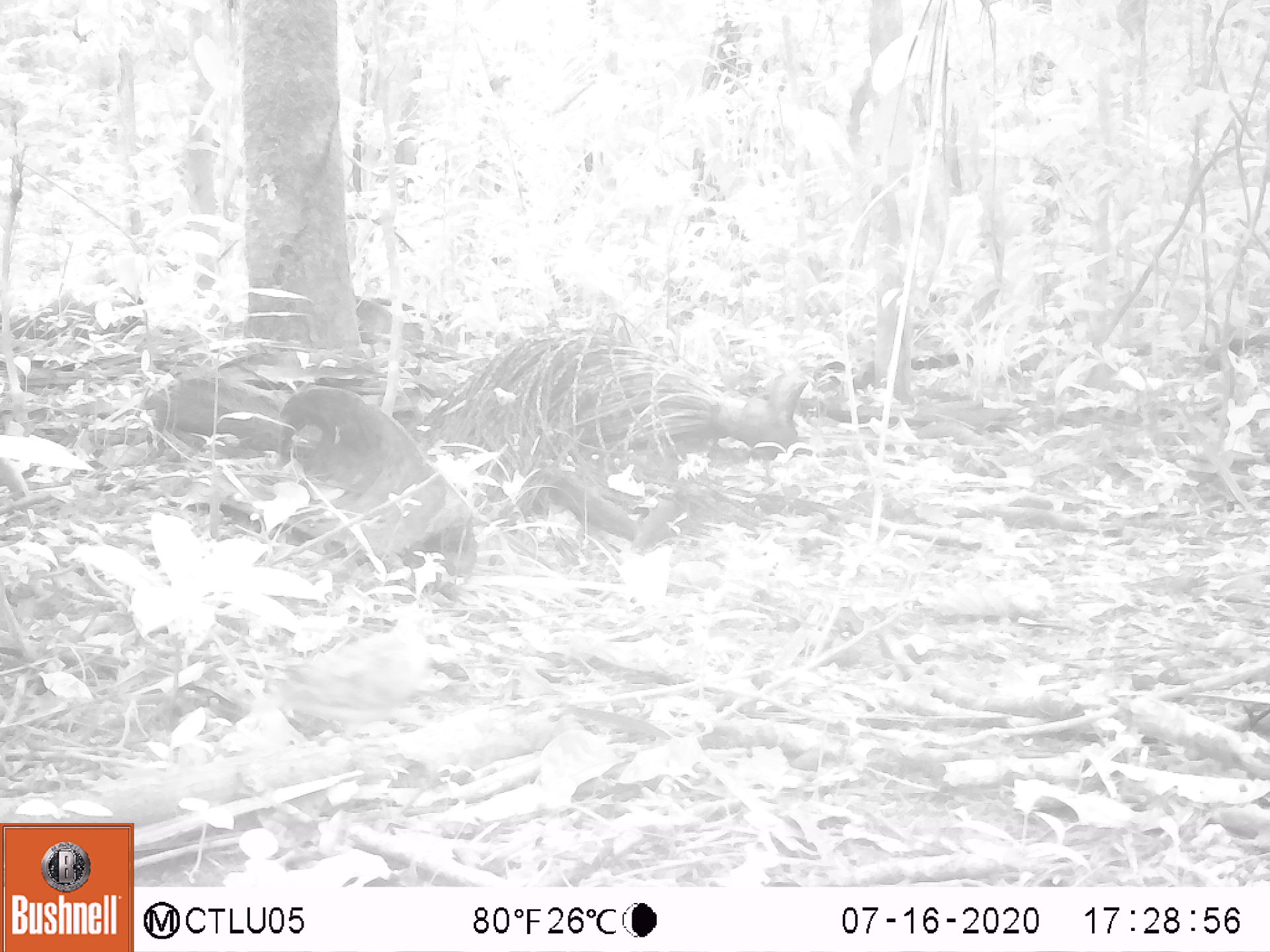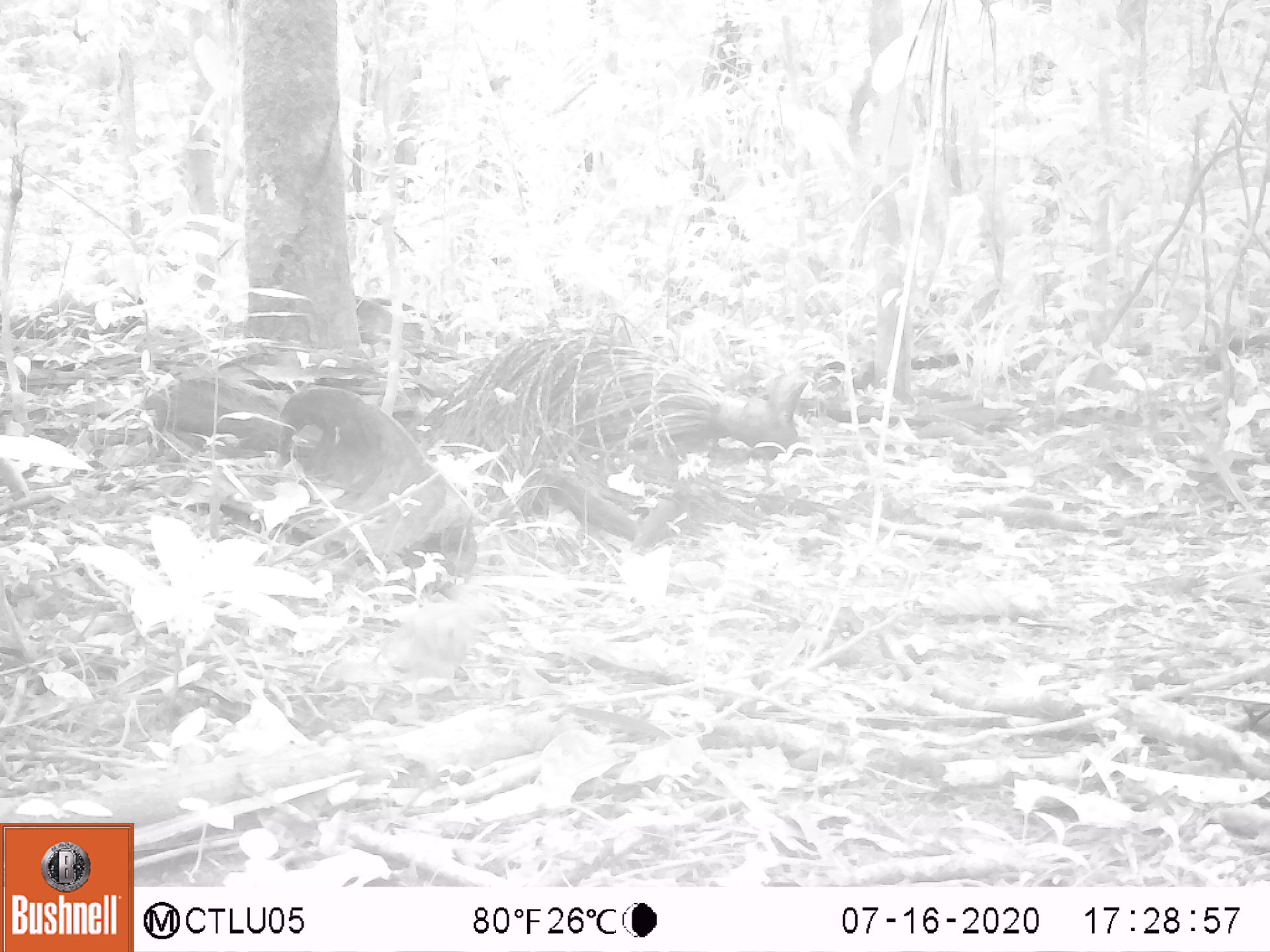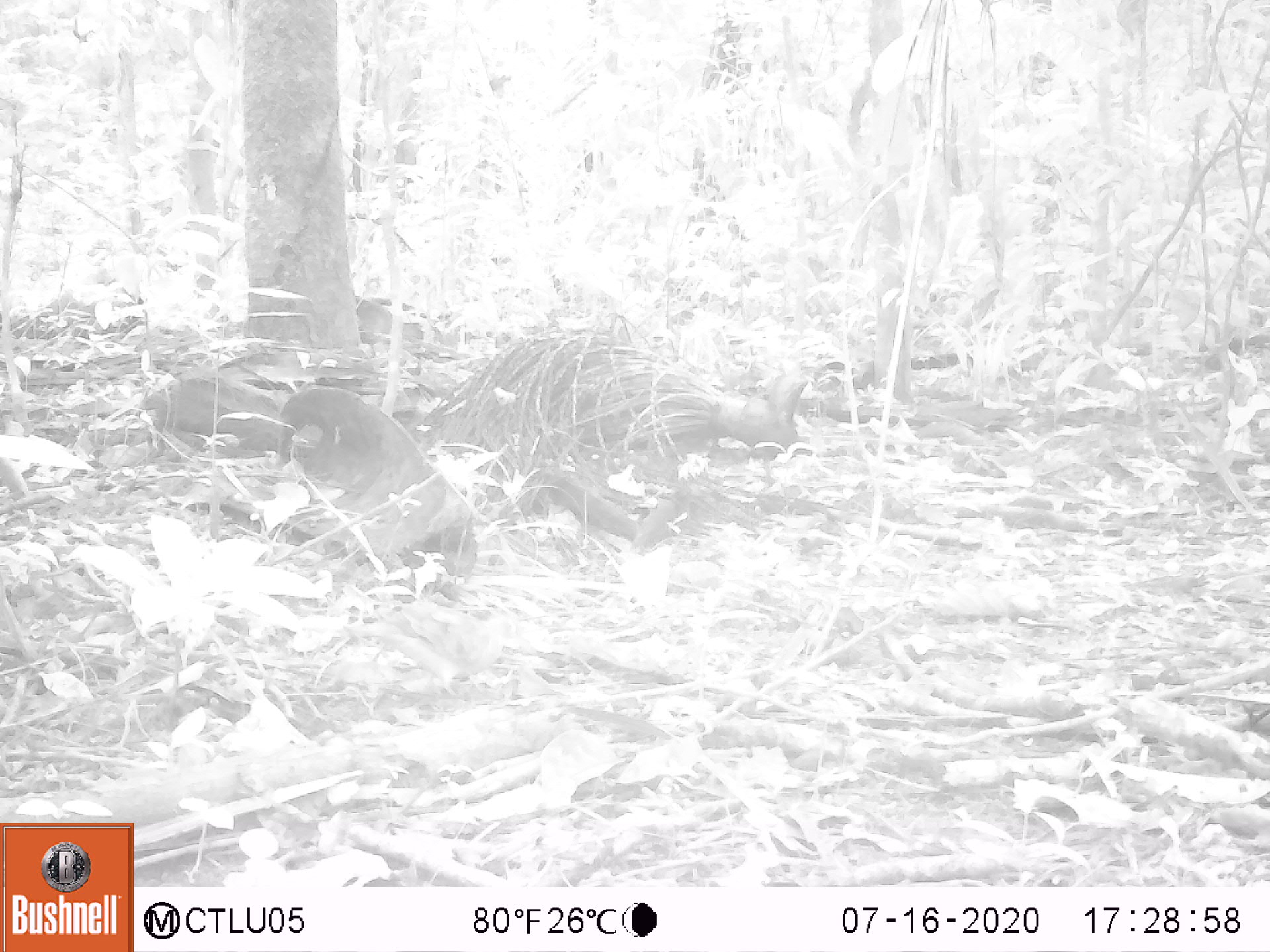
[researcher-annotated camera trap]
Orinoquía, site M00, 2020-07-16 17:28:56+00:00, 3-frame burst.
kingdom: Animalia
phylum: Chordata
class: Aves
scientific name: Aves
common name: bird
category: unknown bird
Unknown bird (bird) (Aves).